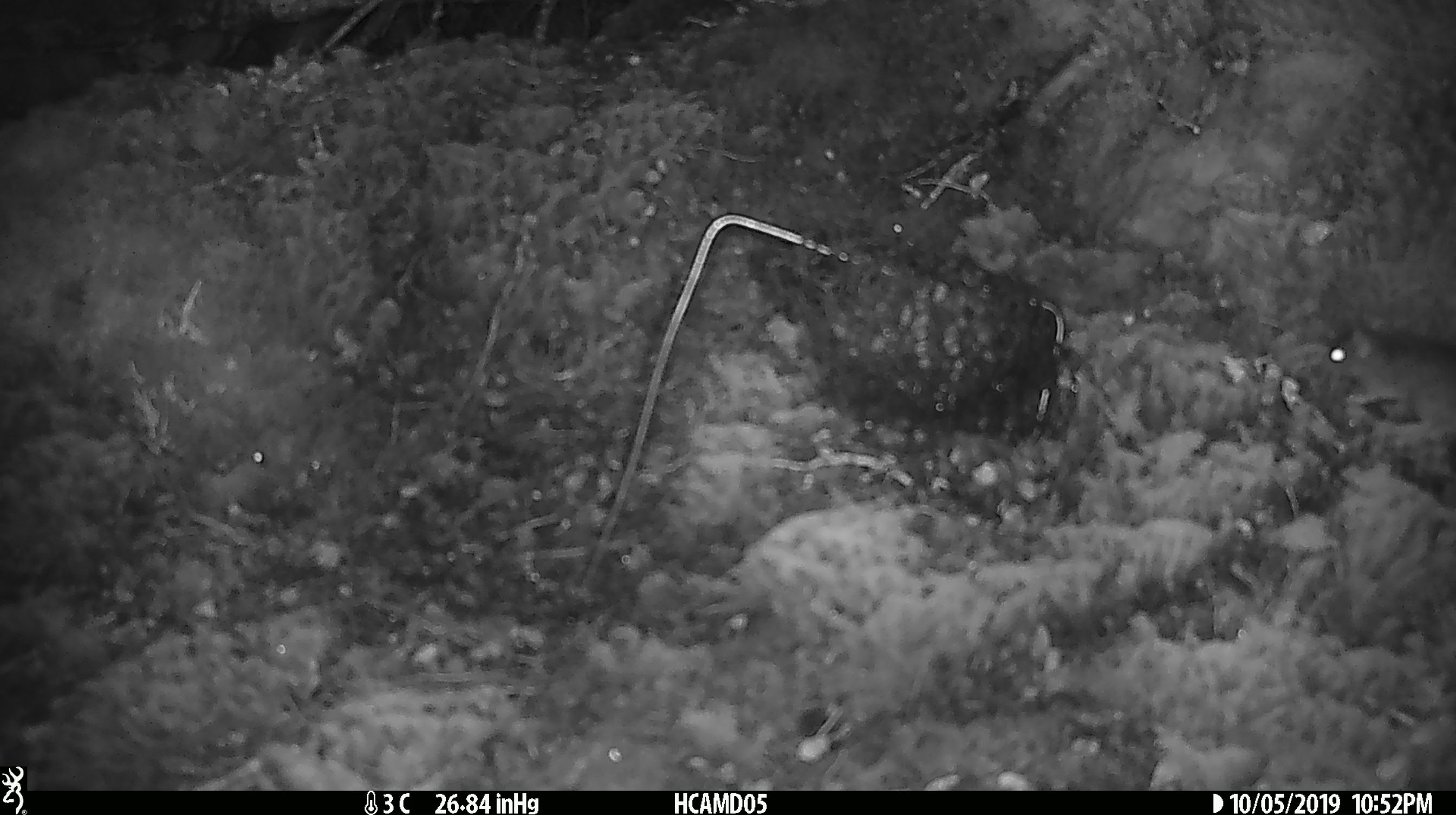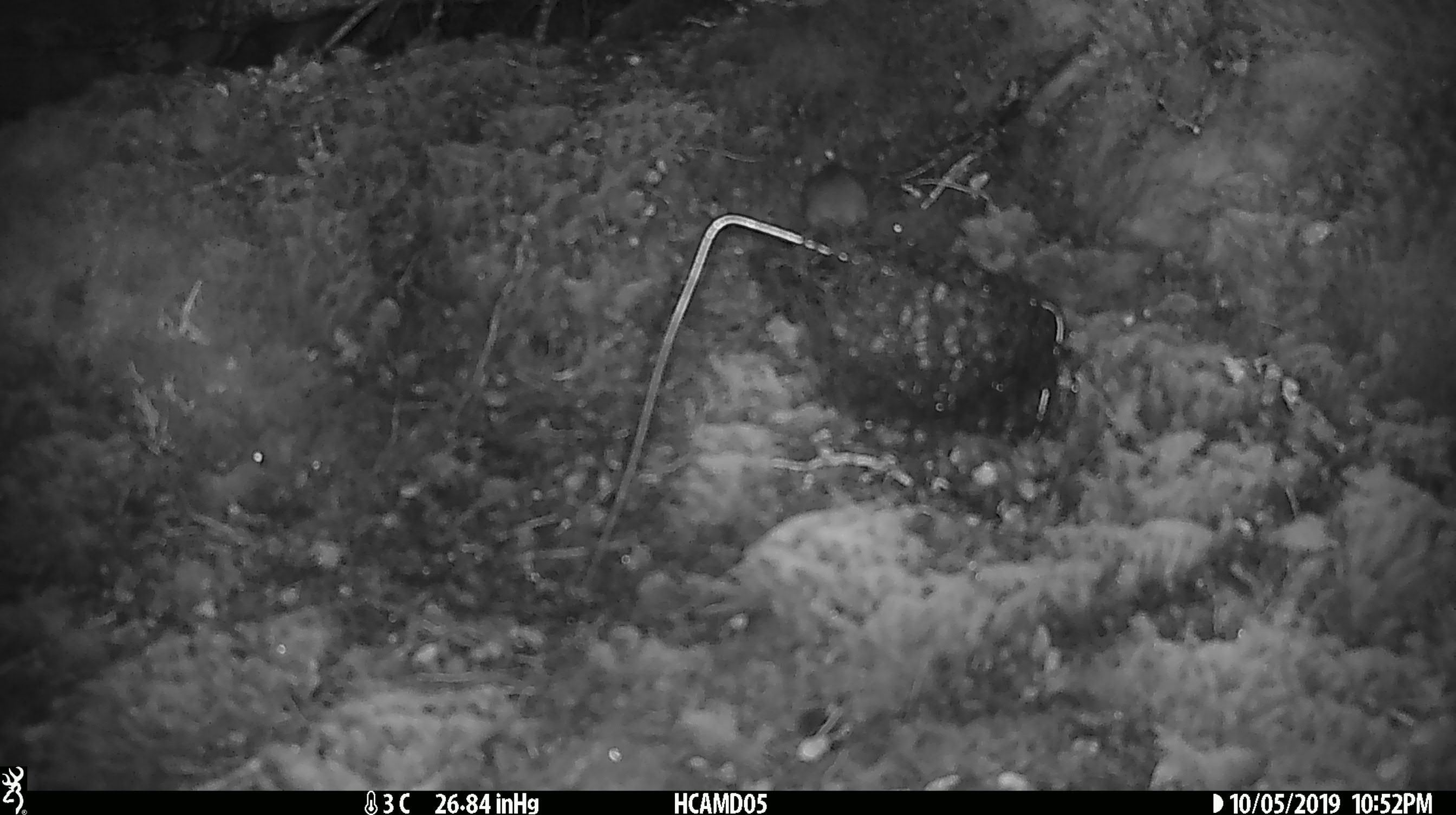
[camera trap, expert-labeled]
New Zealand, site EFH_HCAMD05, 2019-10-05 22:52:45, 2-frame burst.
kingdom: Animalia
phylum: Chordata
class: Mammalia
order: Rodentia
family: Muridae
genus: Mus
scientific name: Mus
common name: mouse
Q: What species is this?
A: Mouse (Mus).